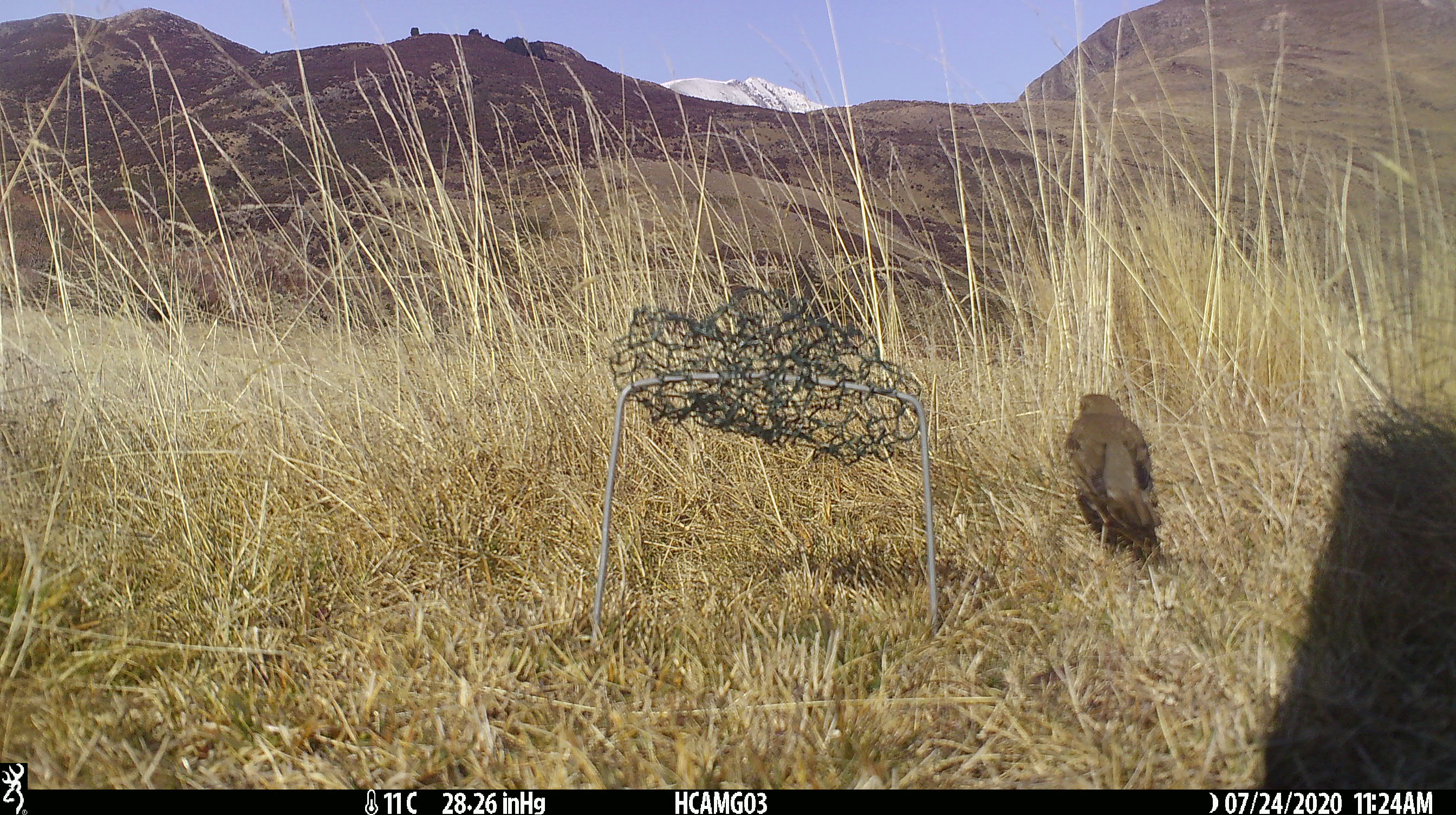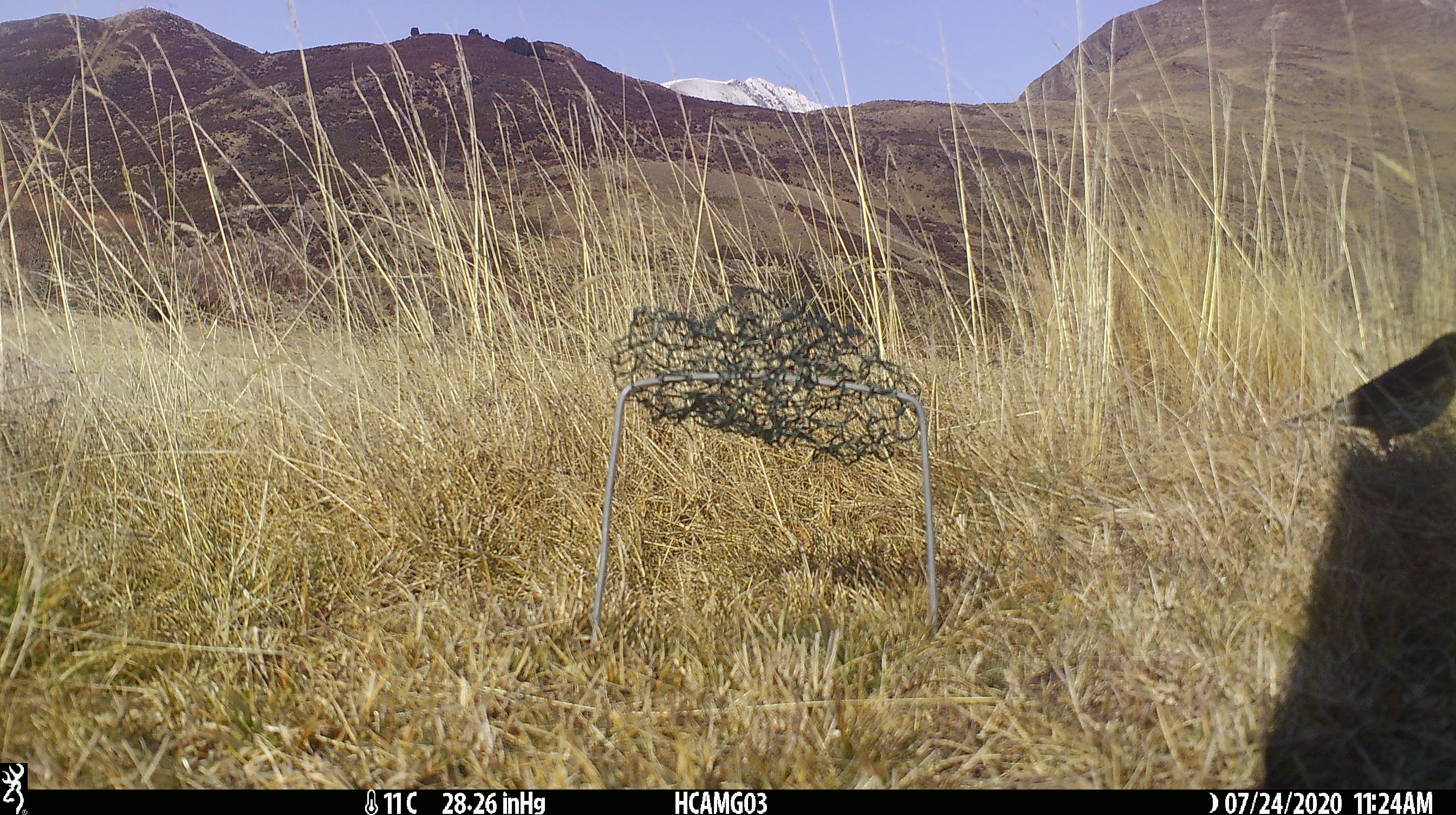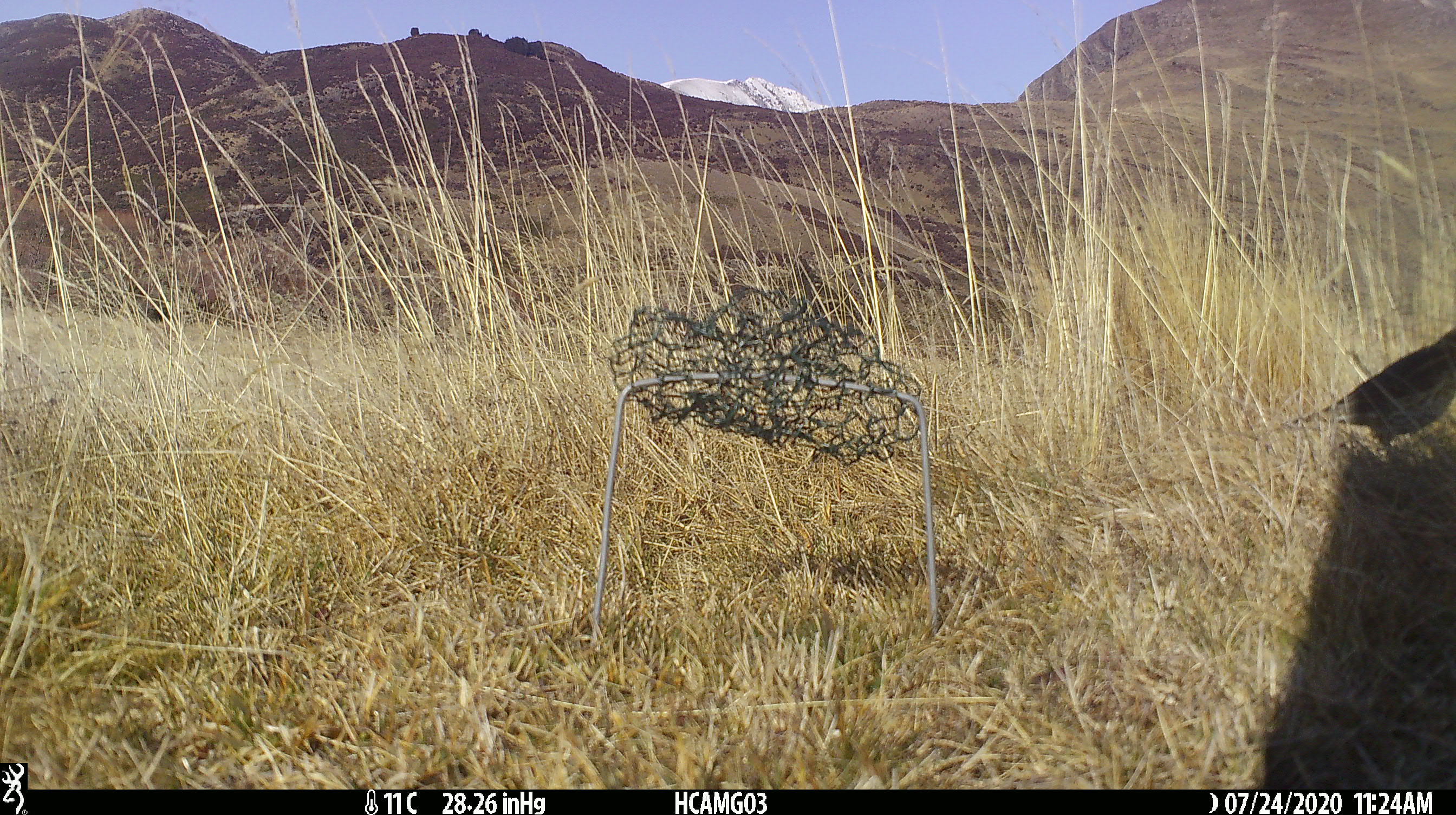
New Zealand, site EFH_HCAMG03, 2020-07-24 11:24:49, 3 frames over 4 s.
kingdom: Animalia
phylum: Chordata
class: Aves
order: Passeriformes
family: Turdidae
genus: Turdus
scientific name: Turdus philomelos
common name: song thrush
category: thrush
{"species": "thrush (song thrush) (Turdus philomelos)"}